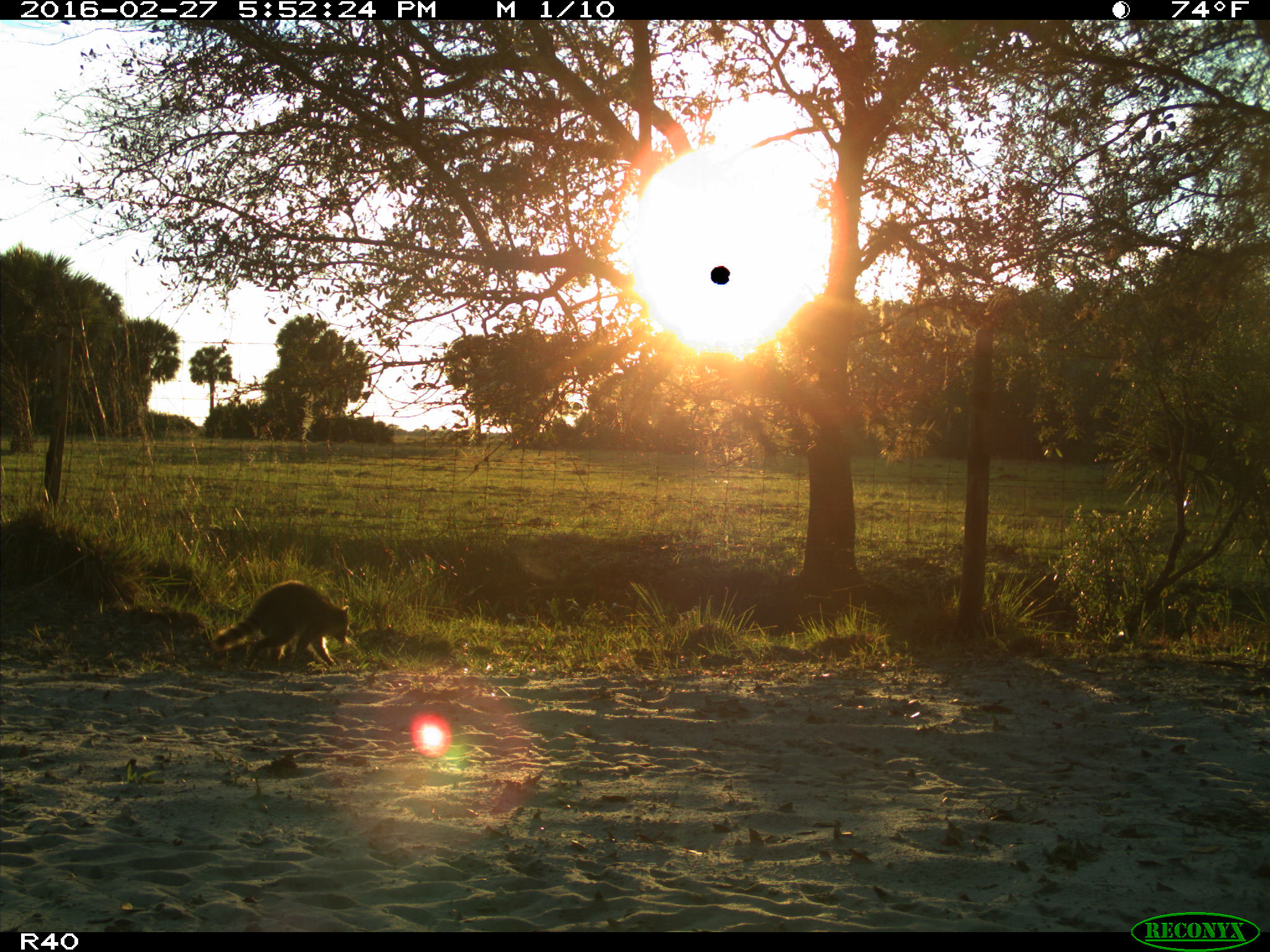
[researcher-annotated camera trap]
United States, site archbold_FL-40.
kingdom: Animalia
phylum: Chordata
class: Mammalia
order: Carnivora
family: Procyonidae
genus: Procyon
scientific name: Procyon lotor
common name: common raccoon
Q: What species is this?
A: Procyon lotor (common raccoon).